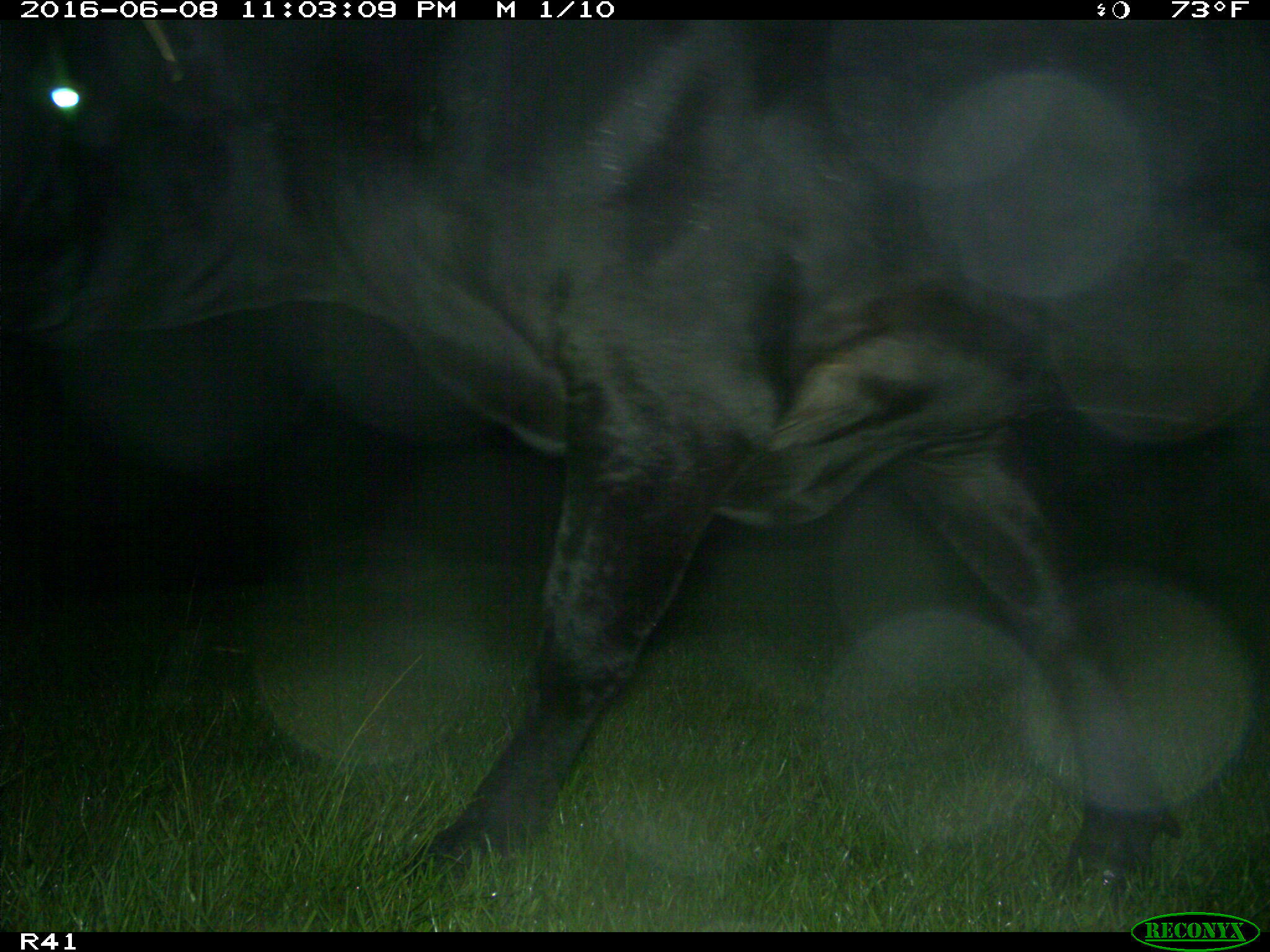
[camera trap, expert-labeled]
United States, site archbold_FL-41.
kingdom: Animalia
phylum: Chordata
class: Mammalia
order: Artiodactyla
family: Bovidae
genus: Bos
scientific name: Bos taurus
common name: domestic cow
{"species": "Bos taurus (domestic cow)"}